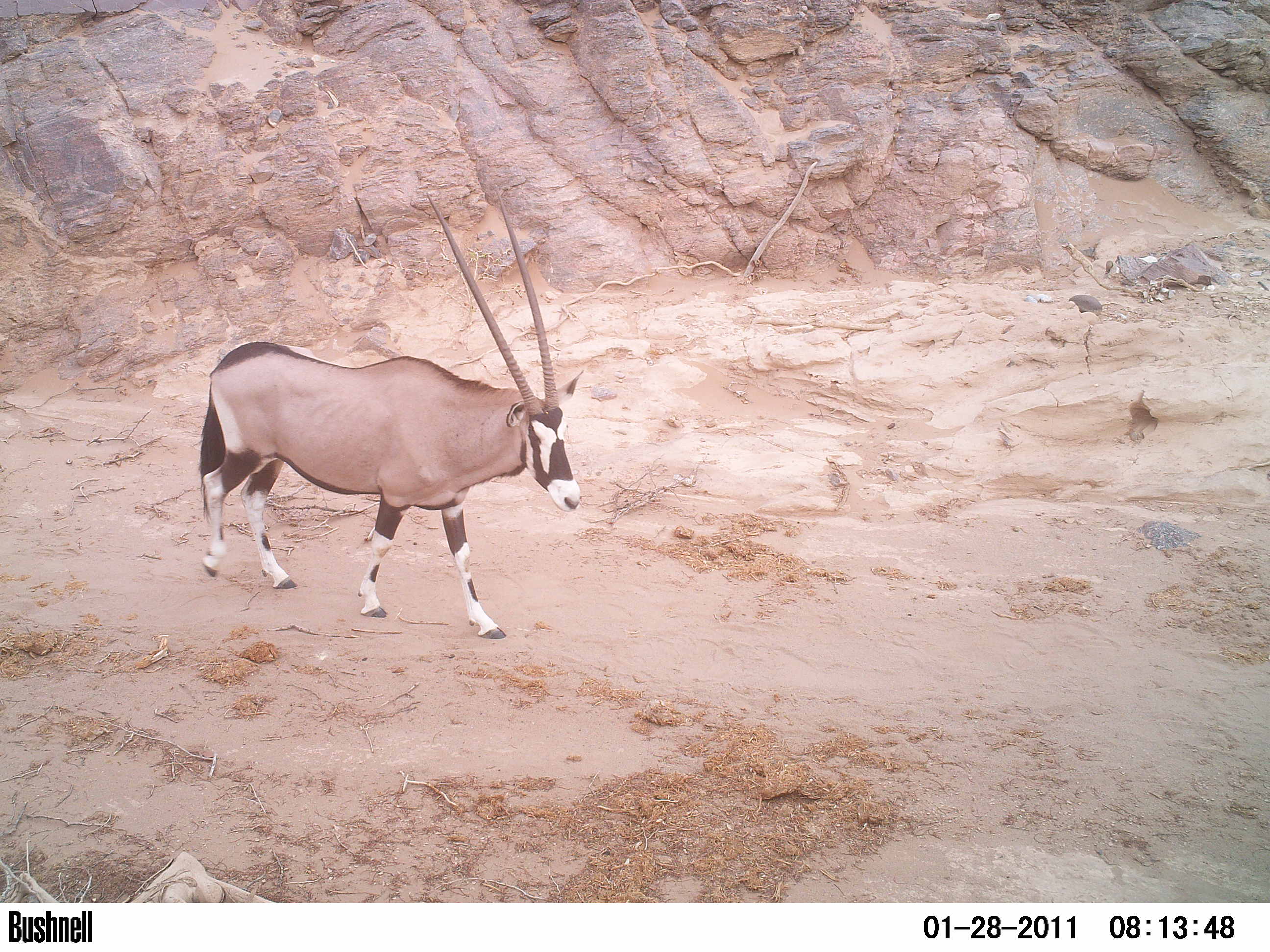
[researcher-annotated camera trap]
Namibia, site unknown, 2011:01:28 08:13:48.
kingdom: Animalia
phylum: Chordata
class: Mammalia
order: Artiodactyla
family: Bovidae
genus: Oryx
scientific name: Oryx gazella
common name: gemsbok